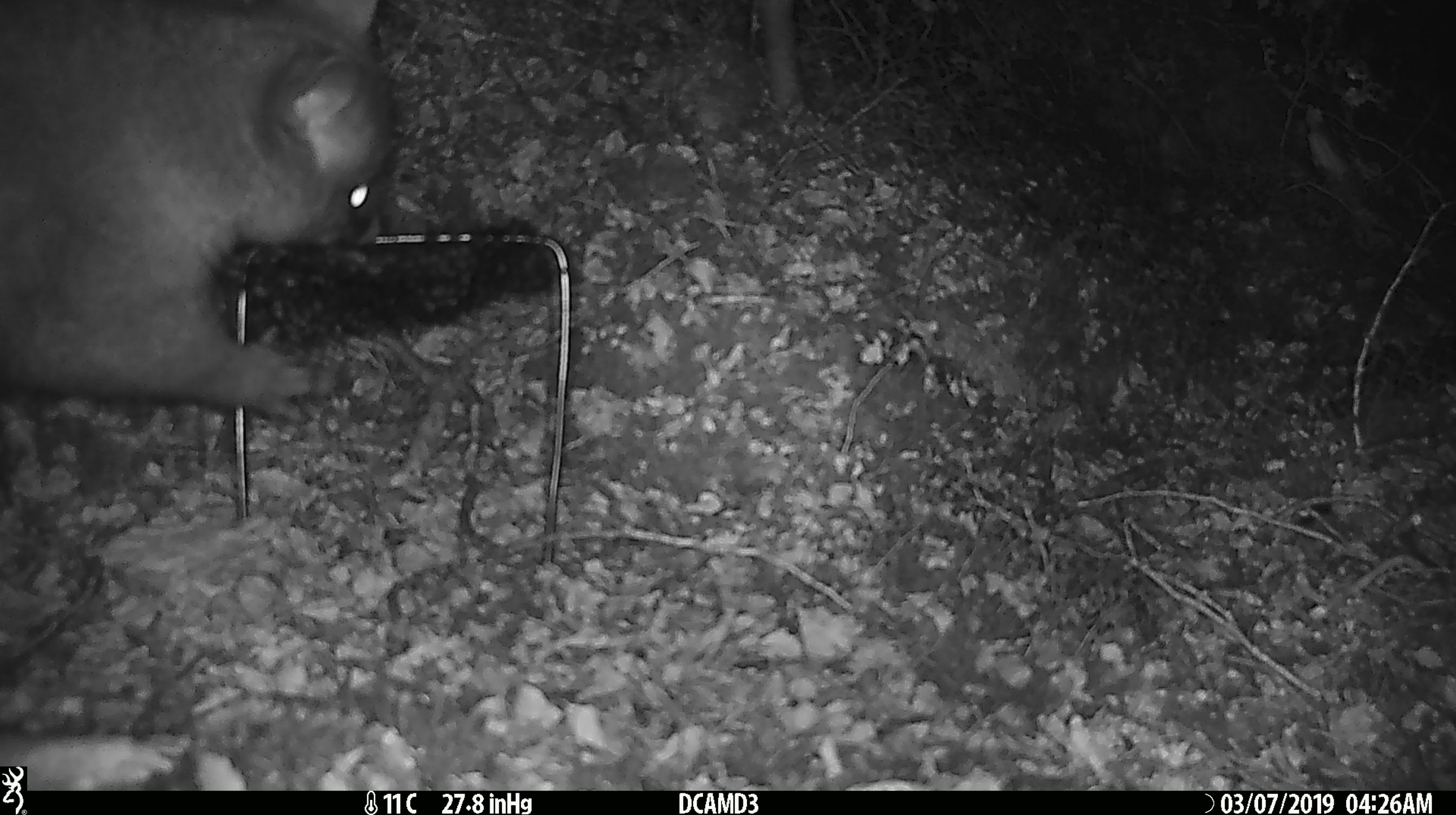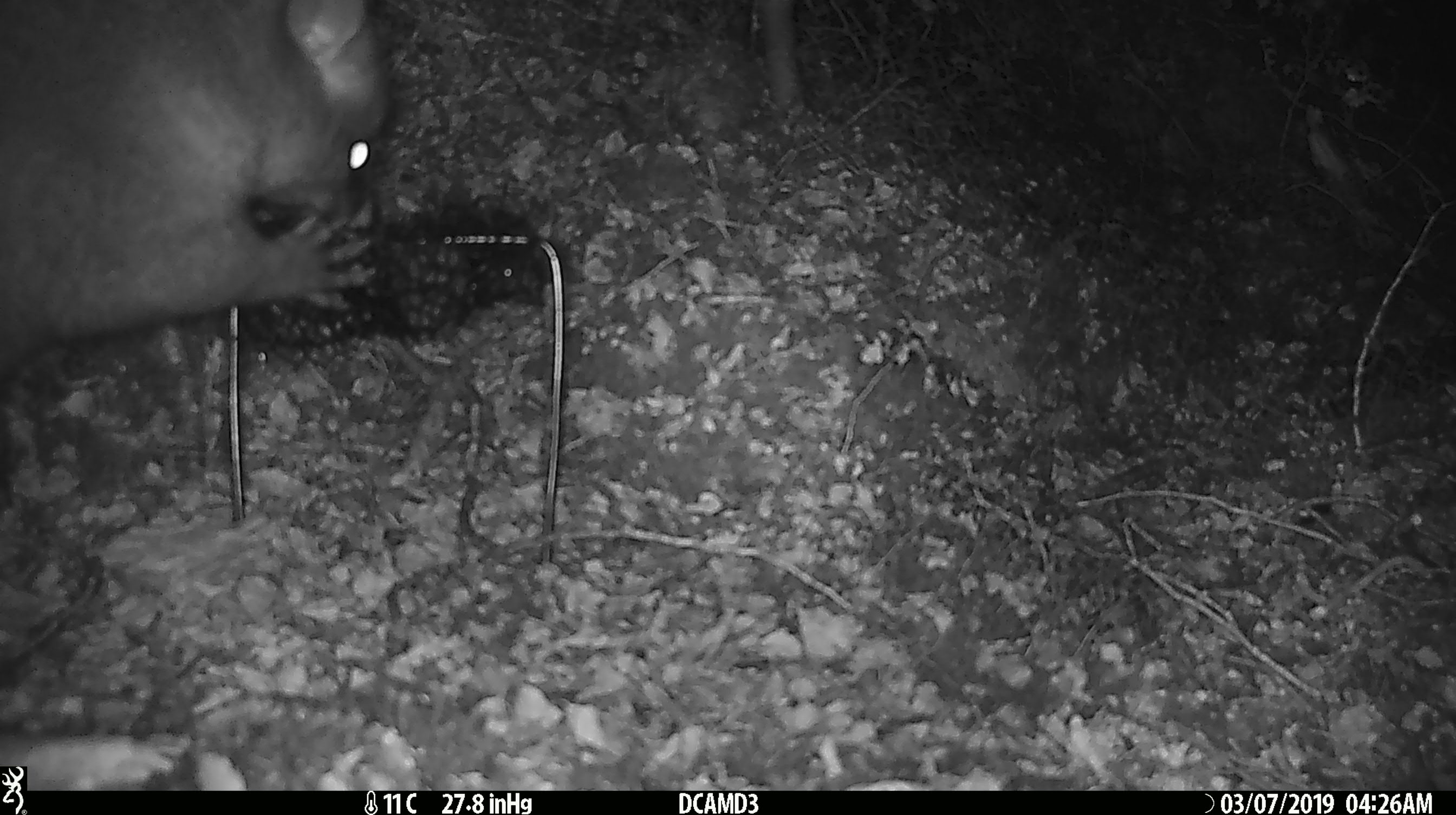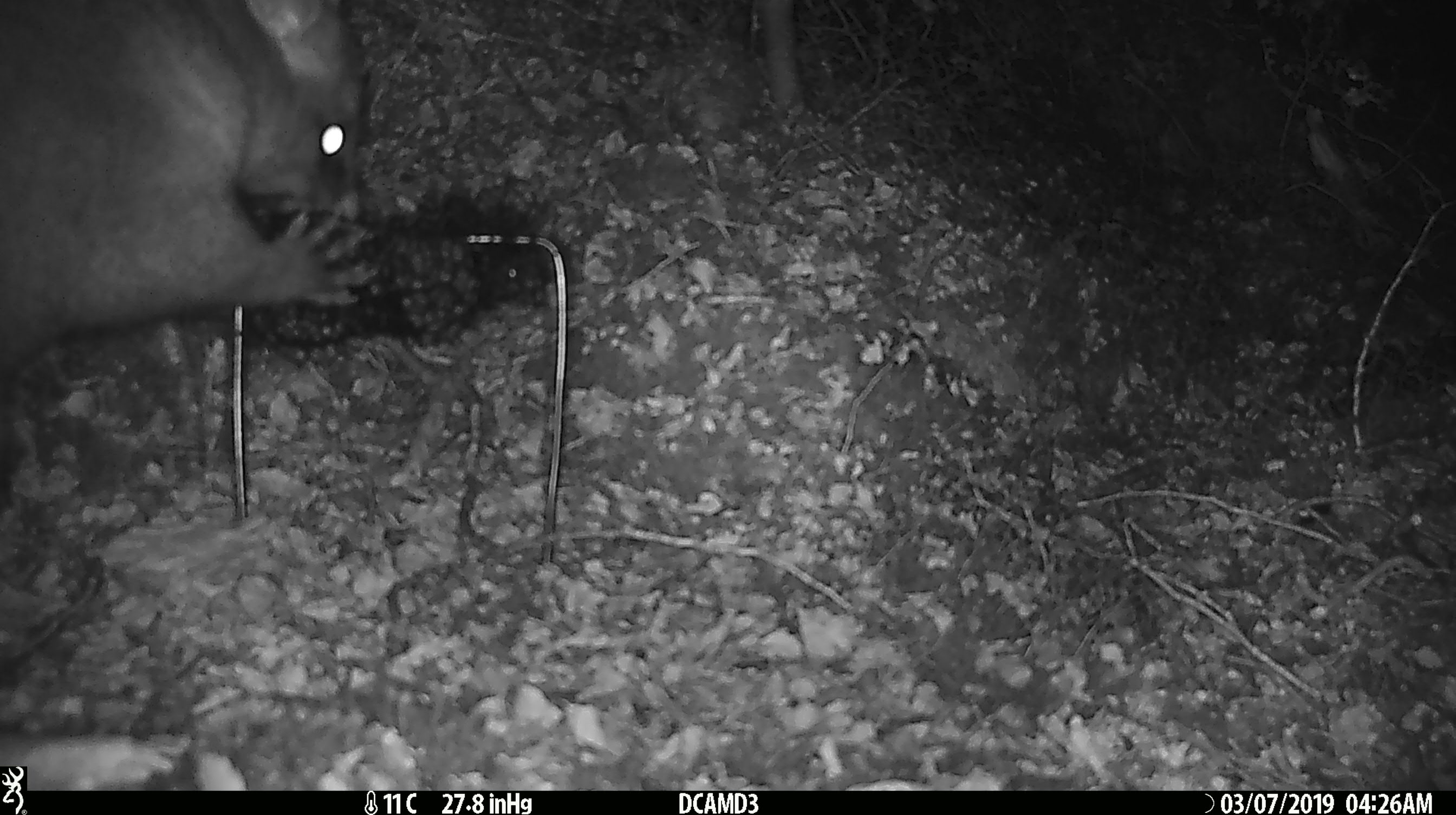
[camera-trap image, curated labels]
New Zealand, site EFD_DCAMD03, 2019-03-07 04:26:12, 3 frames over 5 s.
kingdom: Animalia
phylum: Chordata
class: Mammalia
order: Diprotodontia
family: Phalangeridae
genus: Trichosurus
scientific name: Trichosurus vulpecula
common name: common brushtail possum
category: possum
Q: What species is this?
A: Possum (common brushtail possum) (Trichosurus vulpecula).